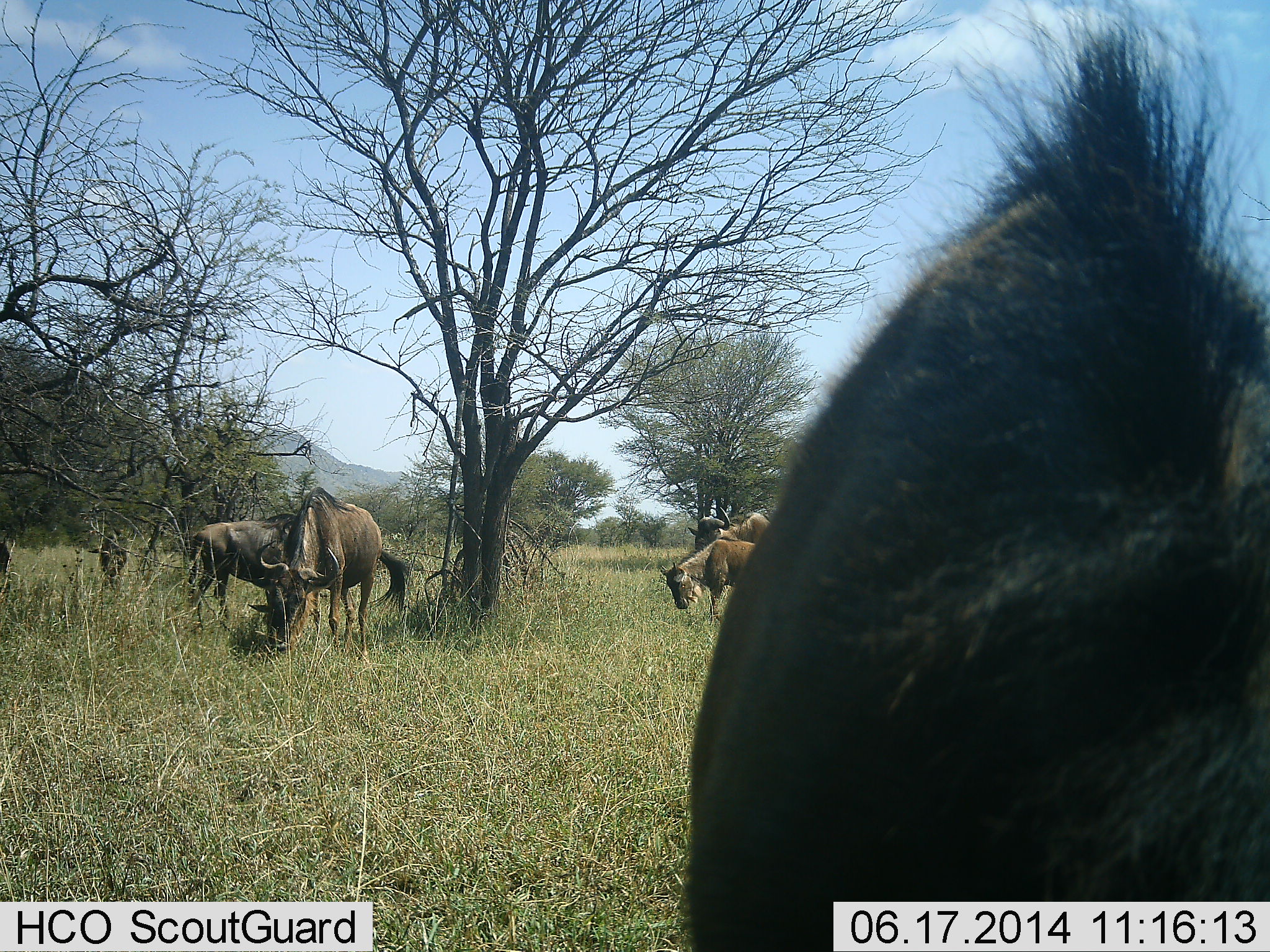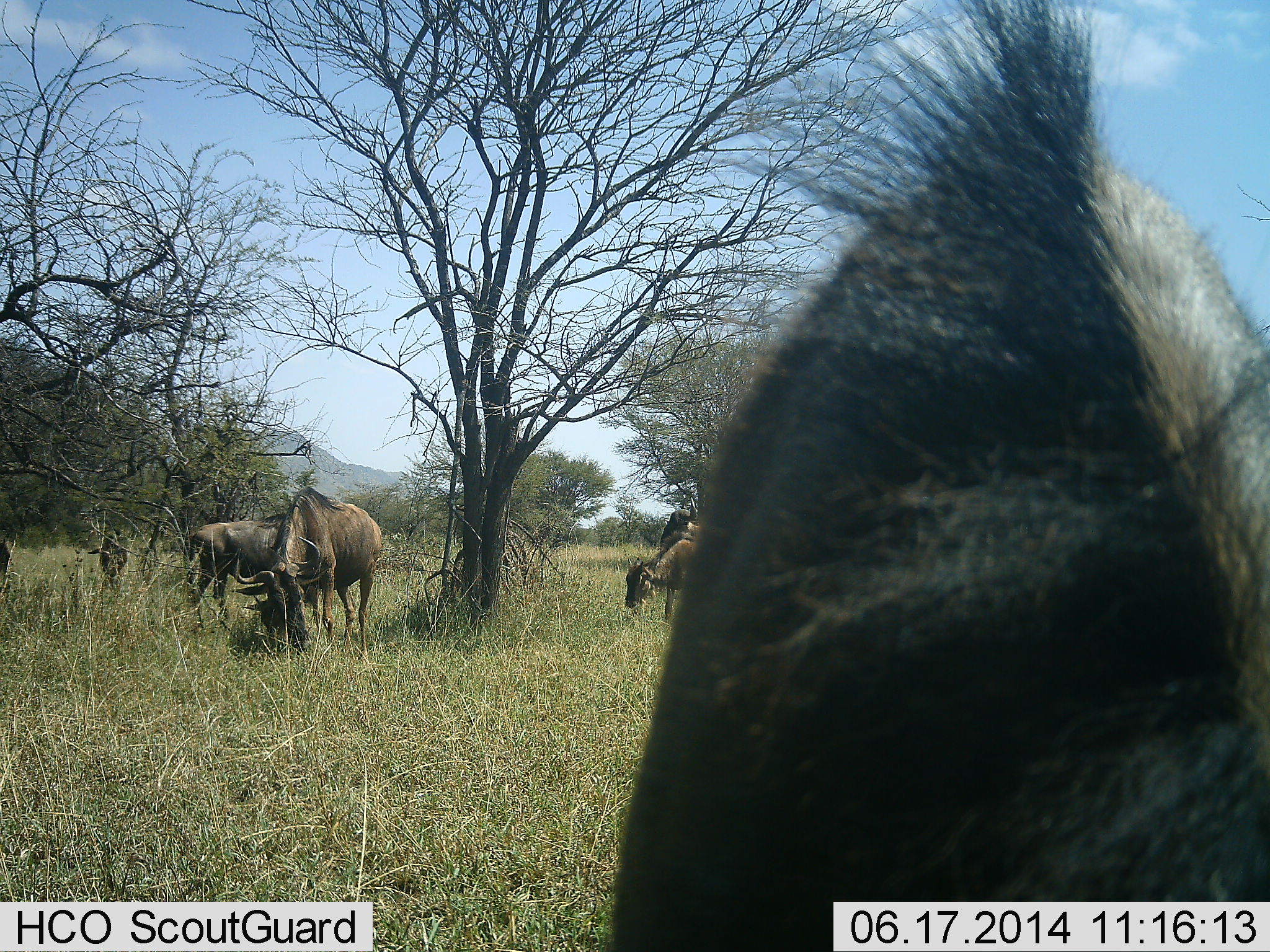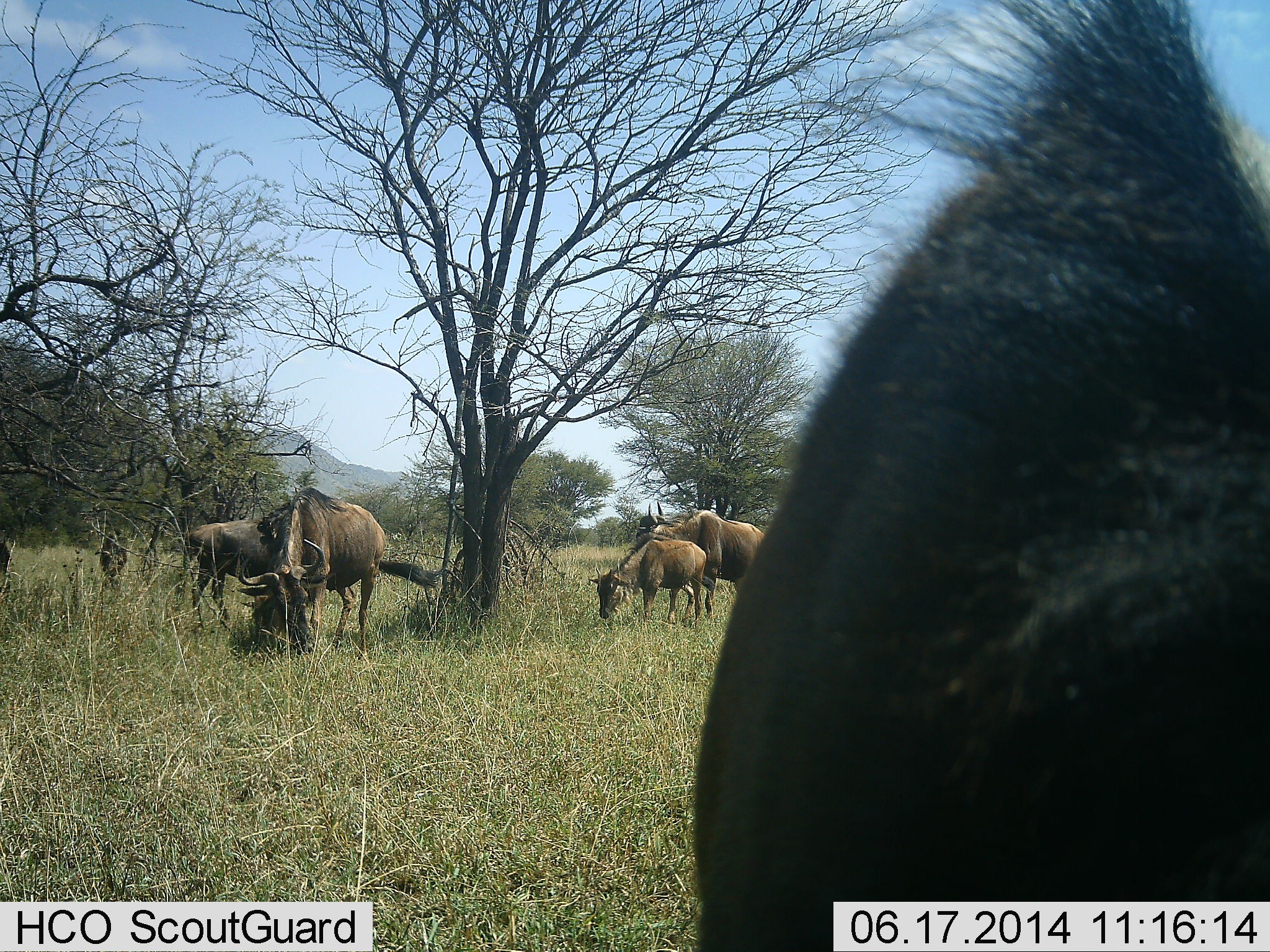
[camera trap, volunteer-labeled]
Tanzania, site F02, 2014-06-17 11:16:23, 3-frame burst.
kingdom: Animalia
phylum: Chordata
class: Mammalia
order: Artiodactyla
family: Bovidae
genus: Connochaetes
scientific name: Connochaetes taurinus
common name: blue wildebeest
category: wildebeest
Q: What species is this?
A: Wildebeest (blue wildebeest) (Connochaetes taurinus).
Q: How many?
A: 6.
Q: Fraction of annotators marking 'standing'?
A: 60%.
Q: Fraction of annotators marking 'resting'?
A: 10%.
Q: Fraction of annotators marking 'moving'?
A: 50%.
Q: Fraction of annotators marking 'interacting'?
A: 0%.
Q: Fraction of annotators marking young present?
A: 10%.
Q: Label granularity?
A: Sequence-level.